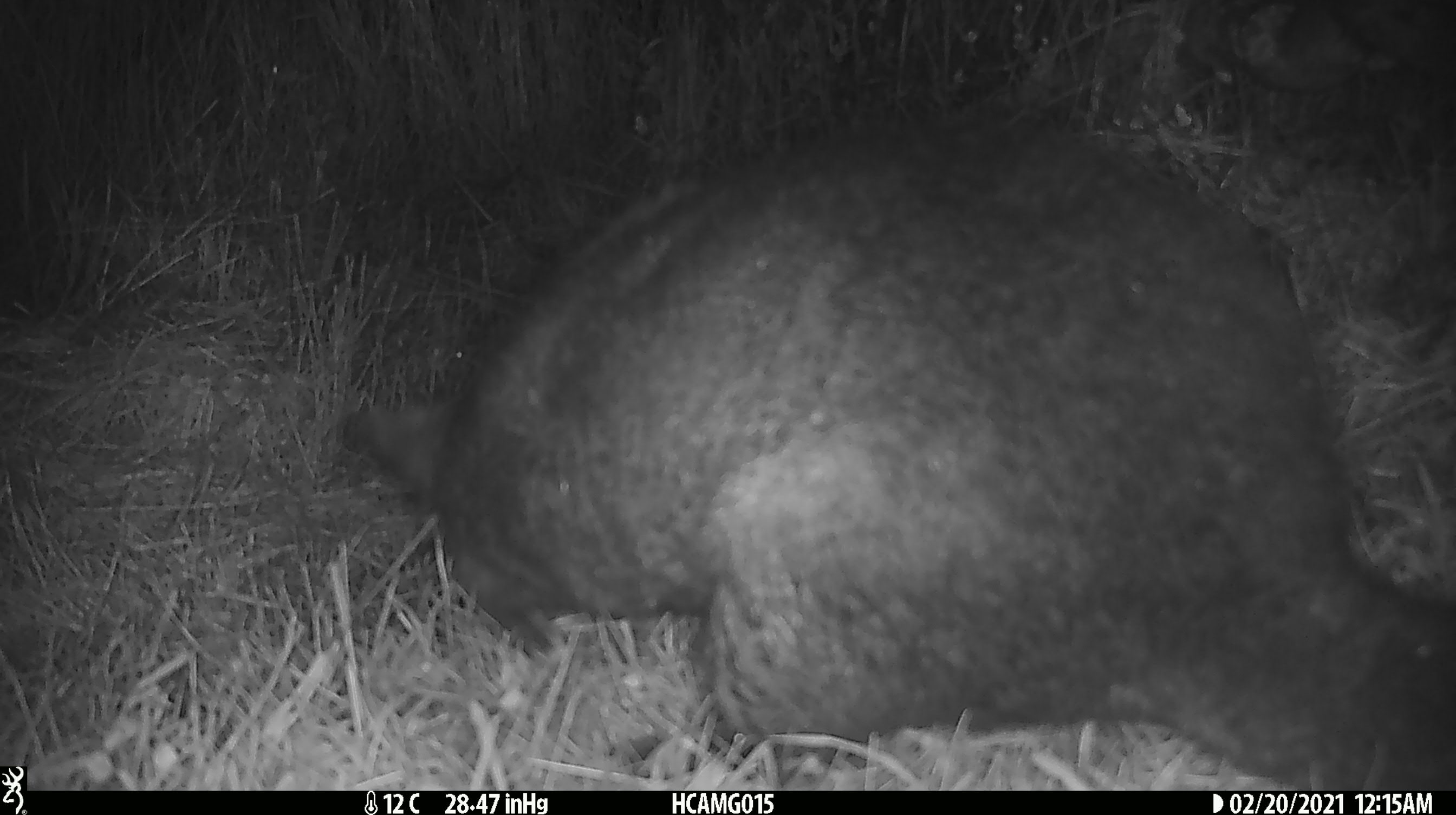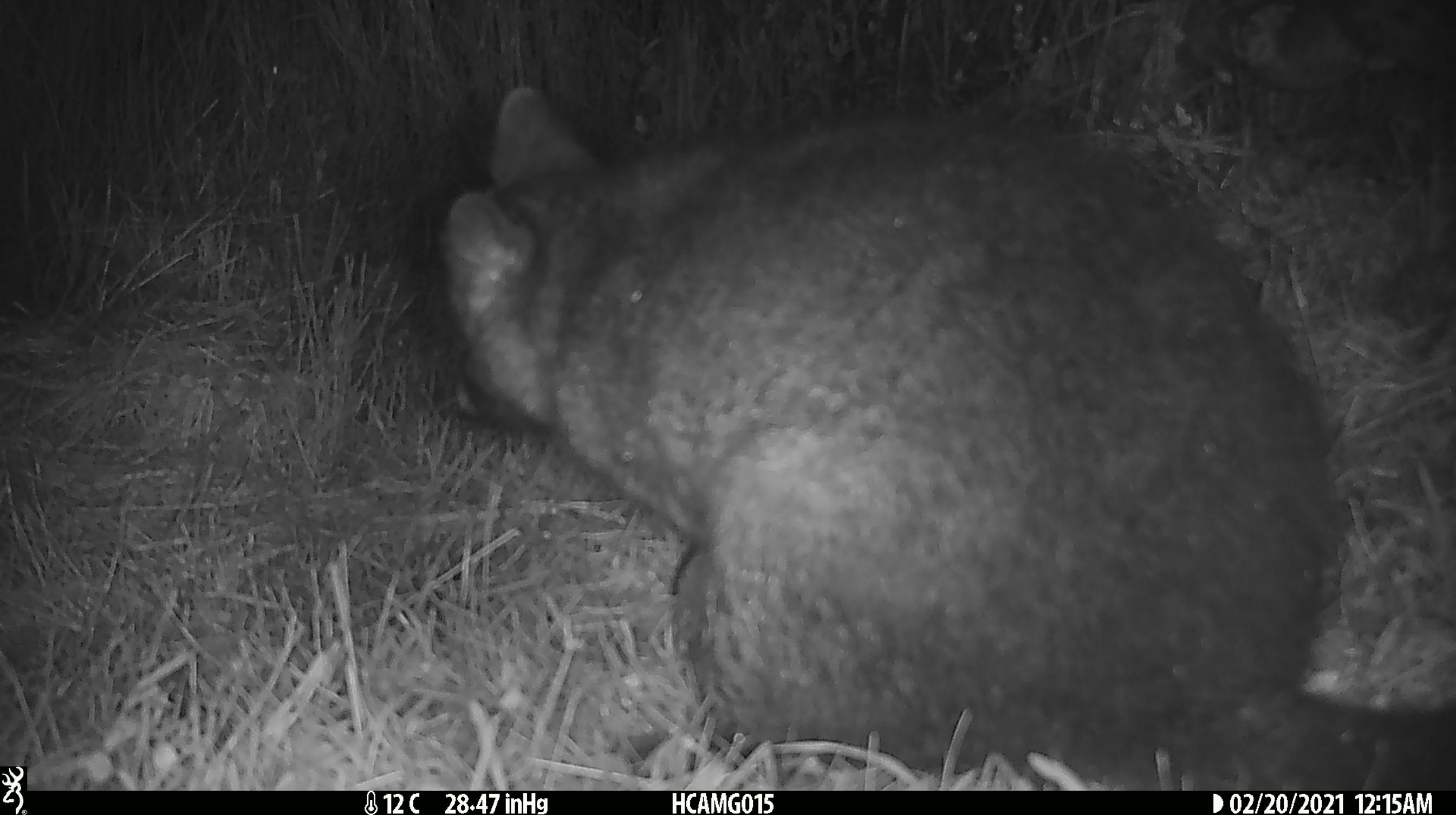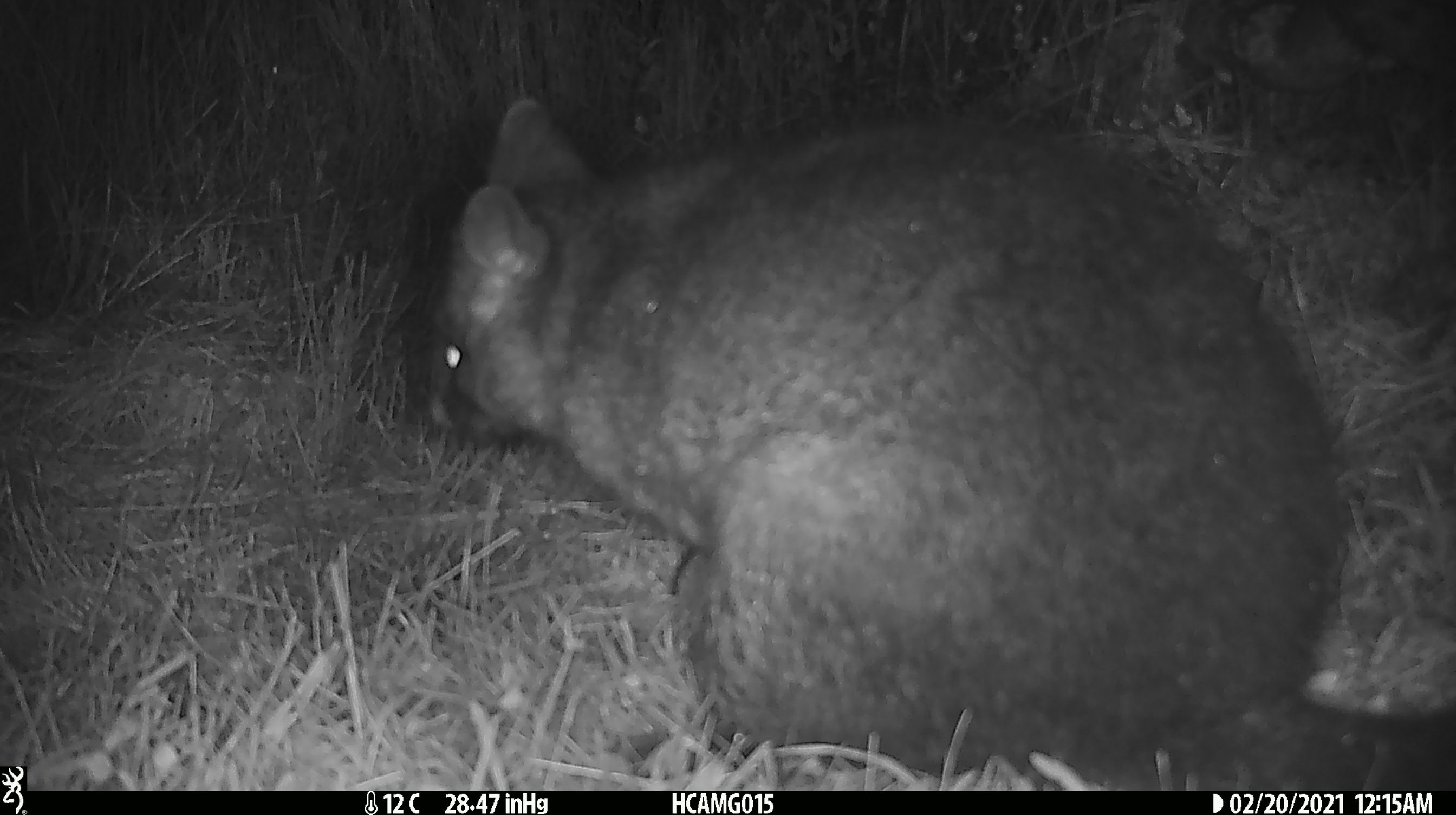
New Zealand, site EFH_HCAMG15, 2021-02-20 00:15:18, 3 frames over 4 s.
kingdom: Animalia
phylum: Chordata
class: Mammalia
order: Diprotodontia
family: Phalangeridae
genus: Trichosurus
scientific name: Trichosurus vulpecula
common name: common brushtail possum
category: possum